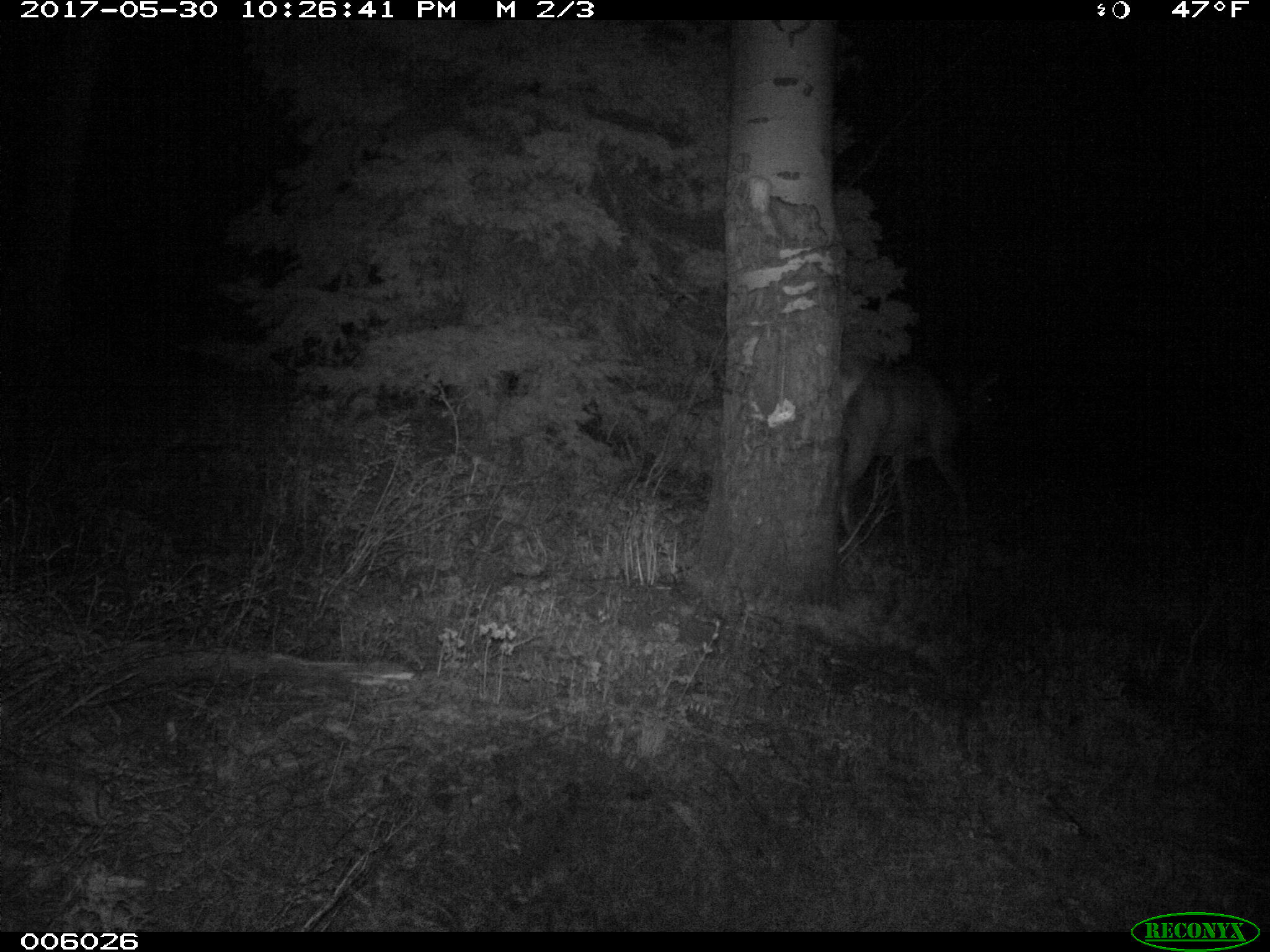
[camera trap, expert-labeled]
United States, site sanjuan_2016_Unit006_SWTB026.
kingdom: Animalia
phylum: Chordata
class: Mammalia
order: Artiodactyla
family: Cervidae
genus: Cervus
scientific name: Cervus elaphus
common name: red deer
Cervus elaphus (red deer).